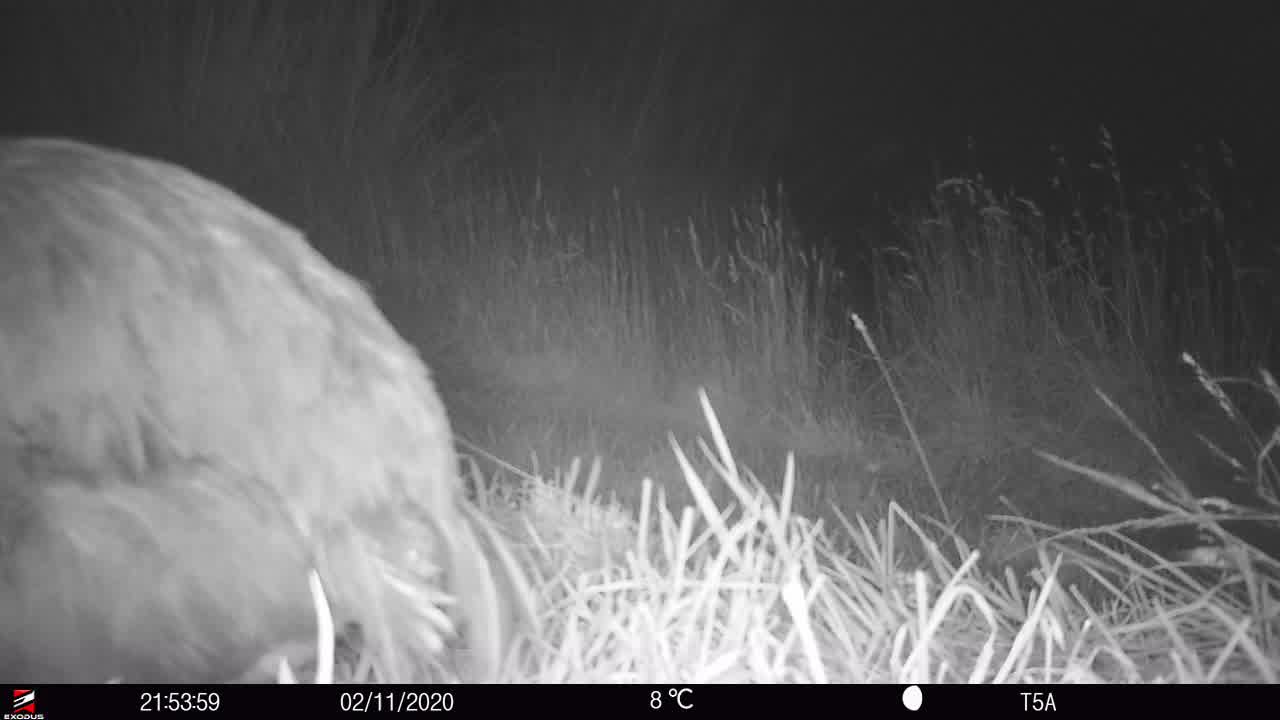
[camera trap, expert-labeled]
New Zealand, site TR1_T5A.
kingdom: Animalia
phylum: Chordata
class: Aves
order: Gruiformes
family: Rallidae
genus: Porphyrio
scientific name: Porphyrio mantelli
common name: takahe